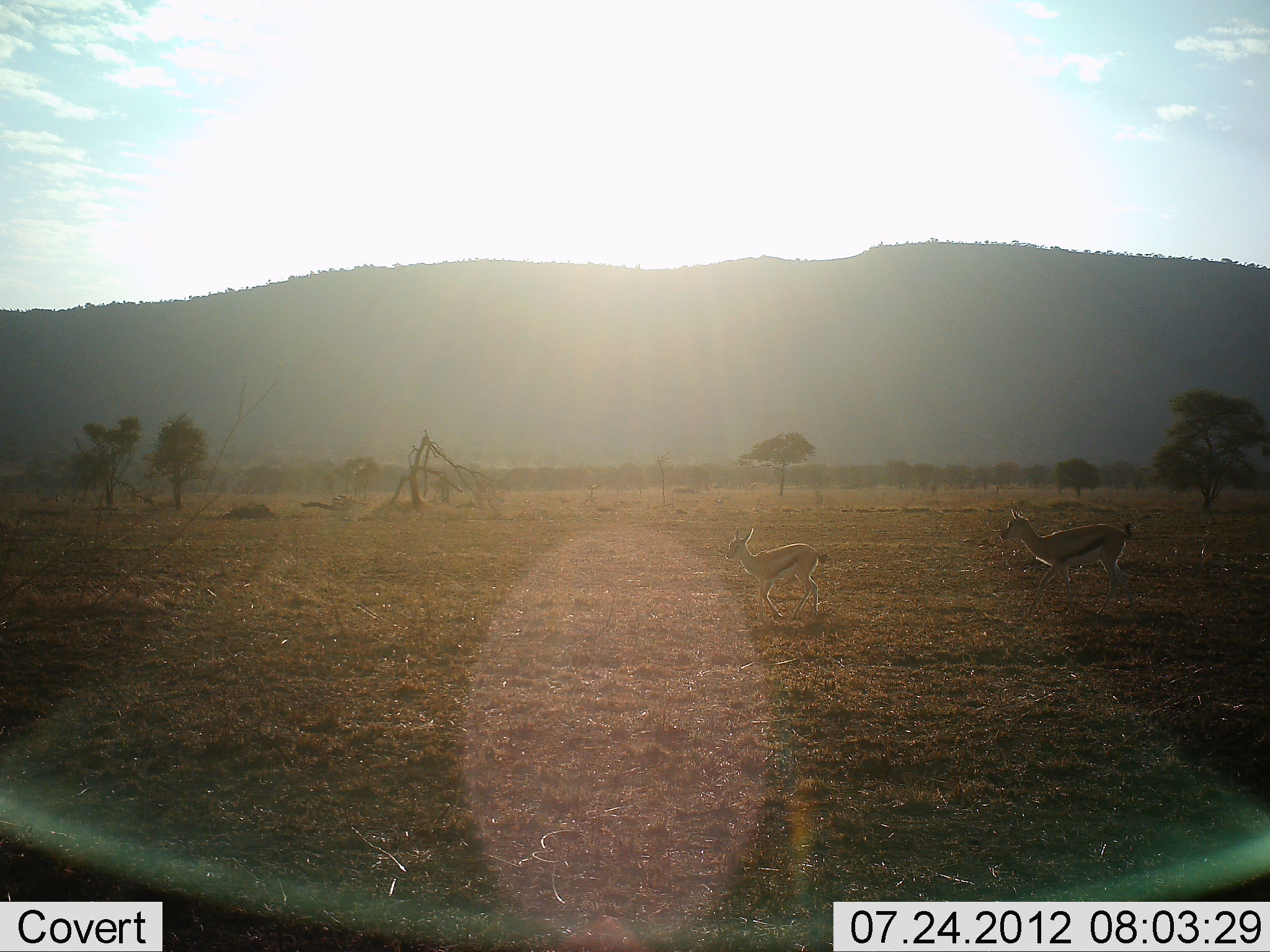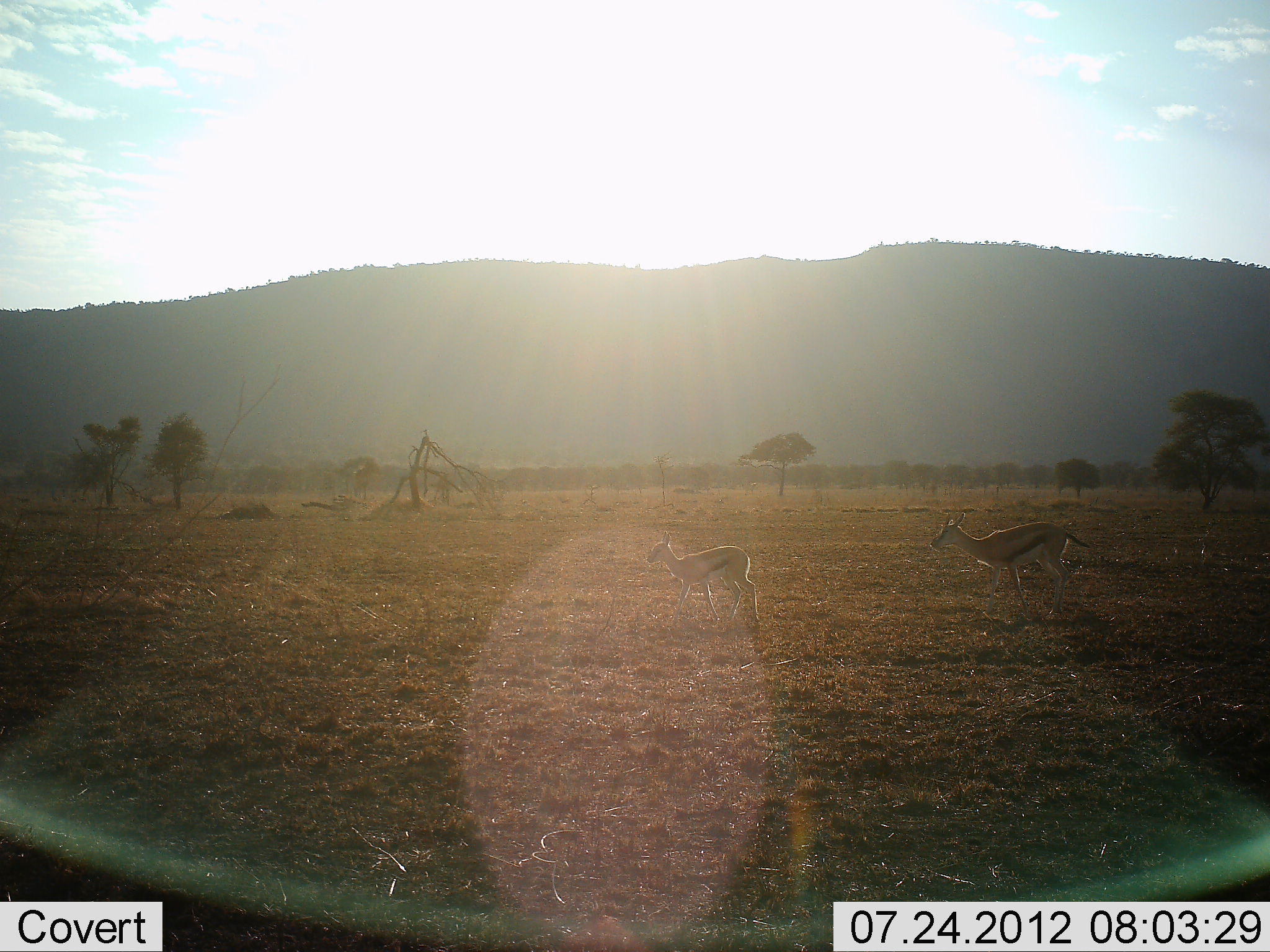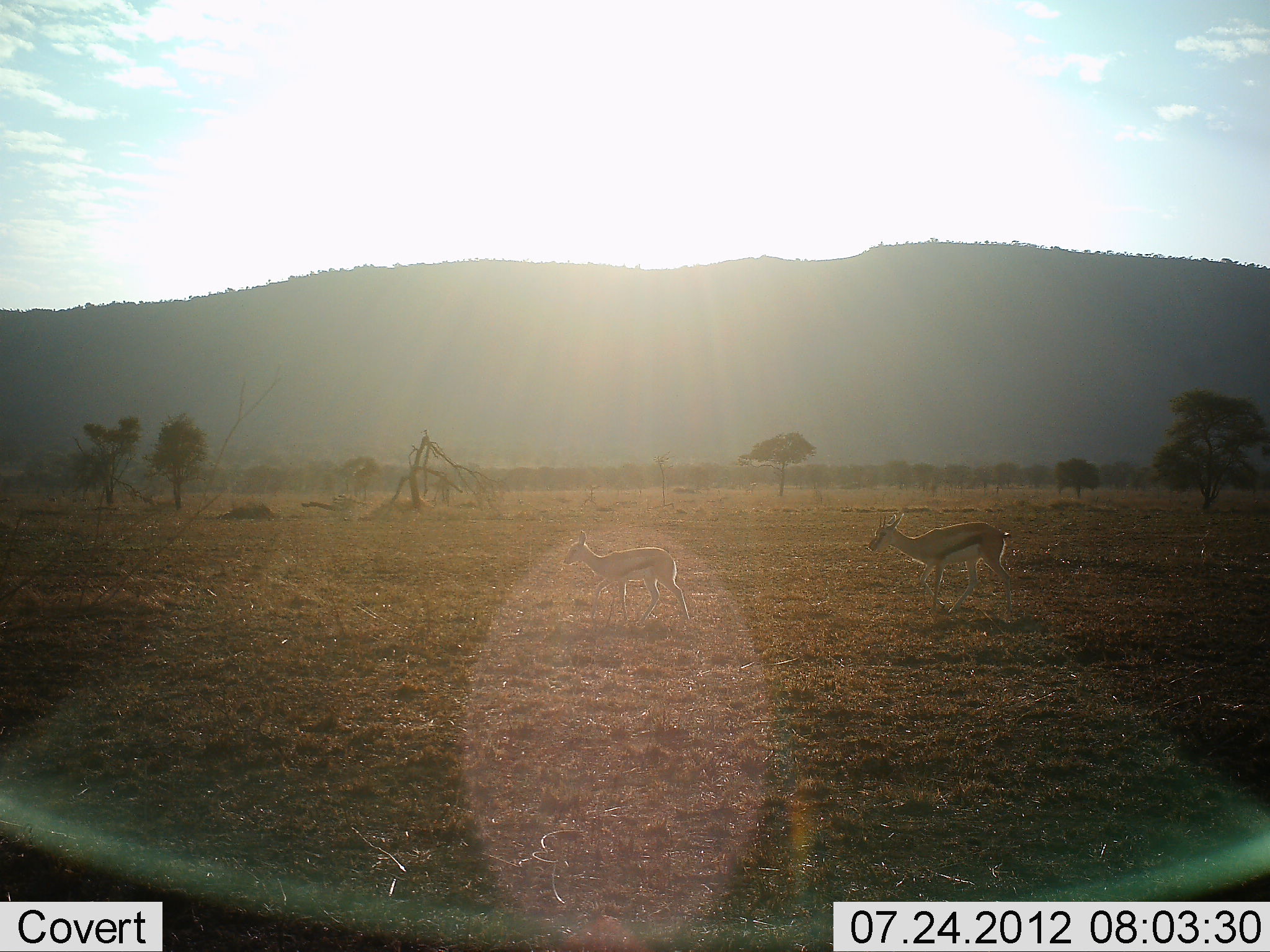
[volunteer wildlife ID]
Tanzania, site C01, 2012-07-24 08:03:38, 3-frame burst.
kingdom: Animalia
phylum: Chordata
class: Mammalia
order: Artiodactyla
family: Bovidae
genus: Eudorcas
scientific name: Eudorcas thomsonii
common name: thomson's gazelle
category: gazellethomsons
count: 2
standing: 0%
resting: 0%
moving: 100%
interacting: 0%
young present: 60%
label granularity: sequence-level